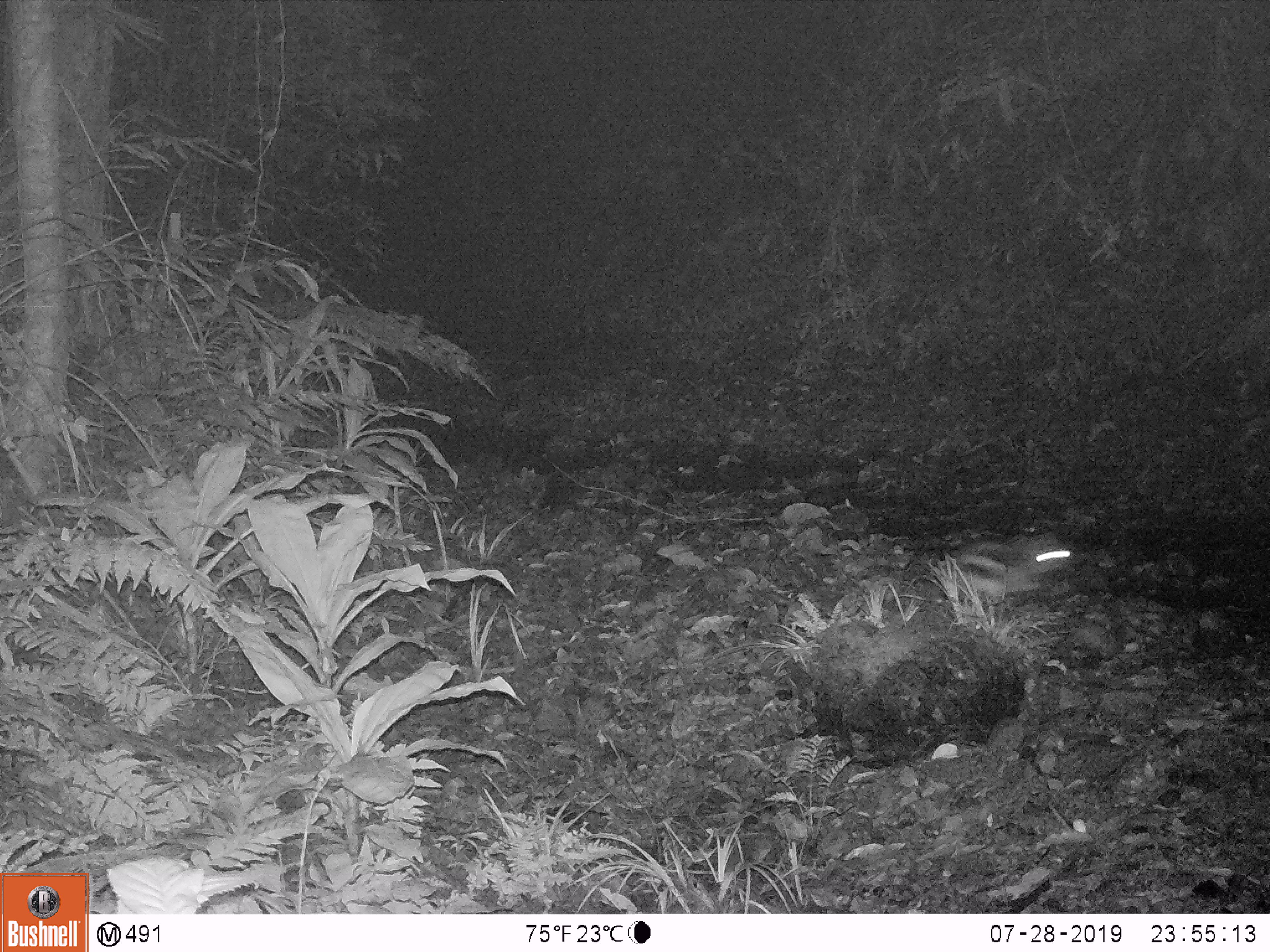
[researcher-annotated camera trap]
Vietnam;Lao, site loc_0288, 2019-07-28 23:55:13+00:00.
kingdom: Animalia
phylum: Chordata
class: Mammalia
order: Lagomorpha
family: Leporidae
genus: Nesolagus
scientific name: Nesolagus timminsi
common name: annamite striped rabbit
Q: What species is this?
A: Annamite striped rabbit (Nesolagus timminsi).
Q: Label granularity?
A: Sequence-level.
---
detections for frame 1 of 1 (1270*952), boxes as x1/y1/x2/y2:
annamite striped rabbit: 937/531/1089/606